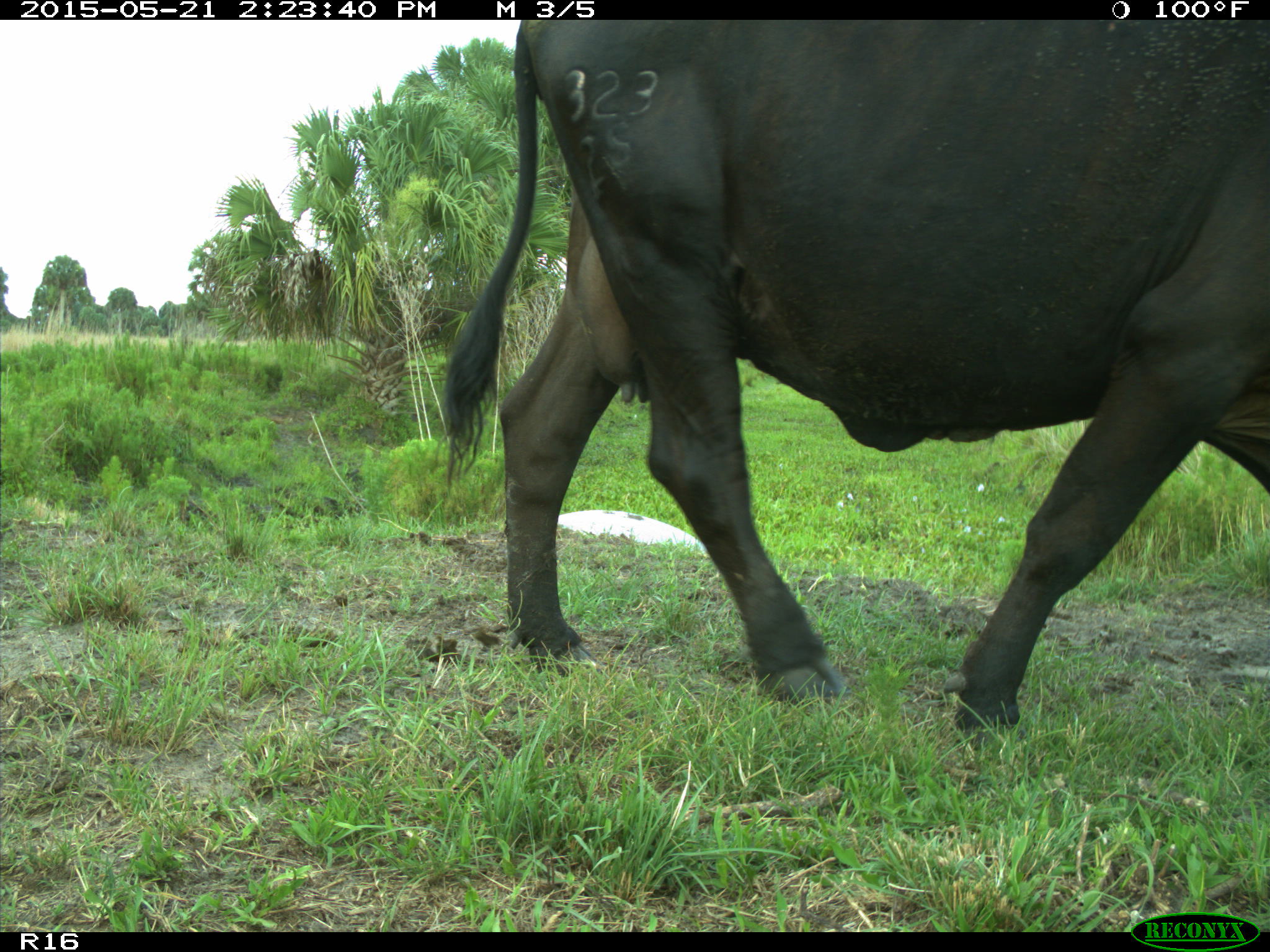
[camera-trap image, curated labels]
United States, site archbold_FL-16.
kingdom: Animalia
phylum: Chordata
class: Mammalia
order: Artiodactyla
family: Bovidae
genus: Bos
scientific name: Bos taurus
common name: domestic cow